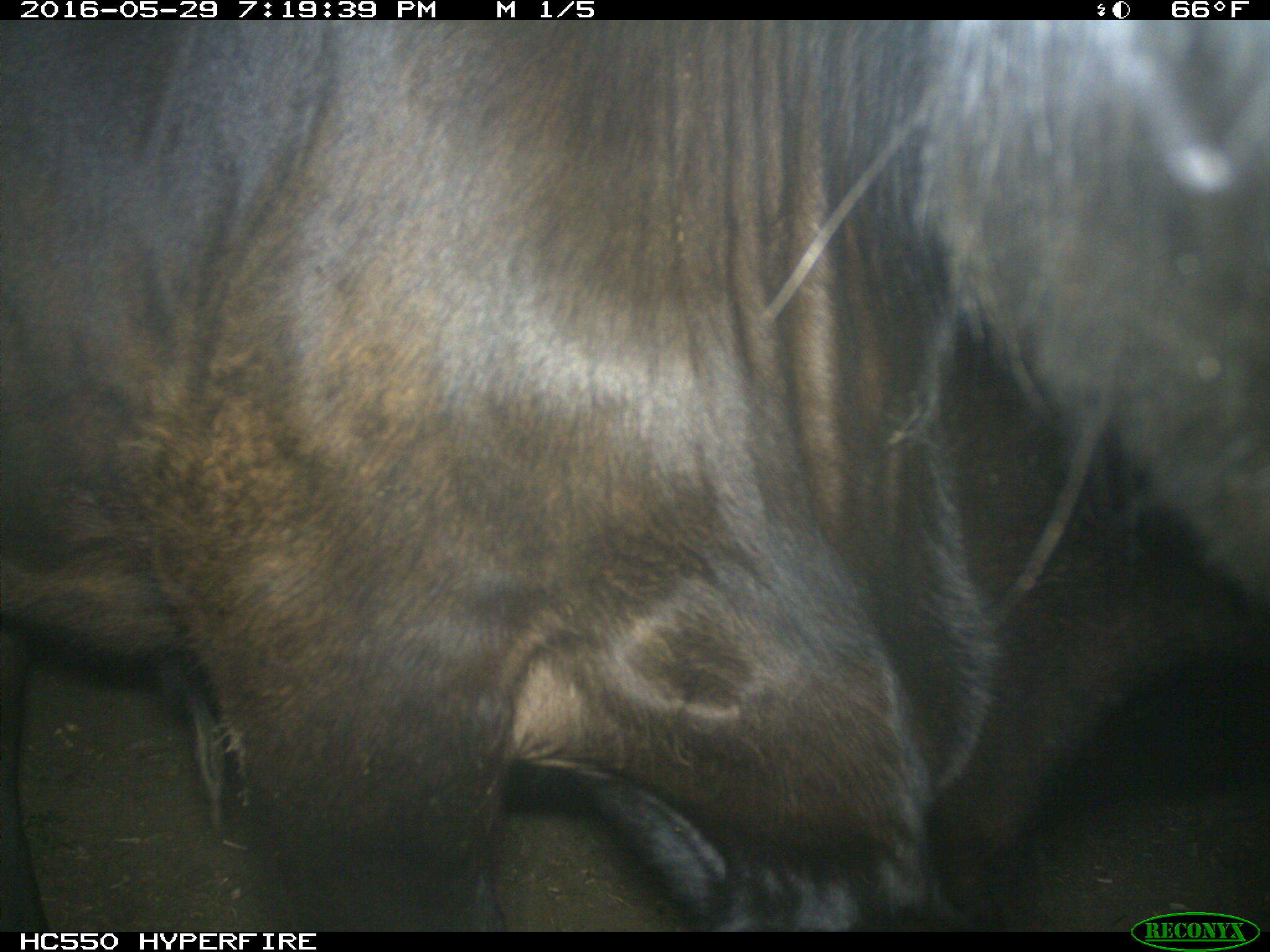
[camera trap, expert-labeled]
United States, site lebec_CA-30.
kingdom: Animalia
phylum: Chordata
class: Mammalia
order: Artiodactyla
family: Bovidae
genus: Bos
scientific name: Bos taurus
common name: domestic cow